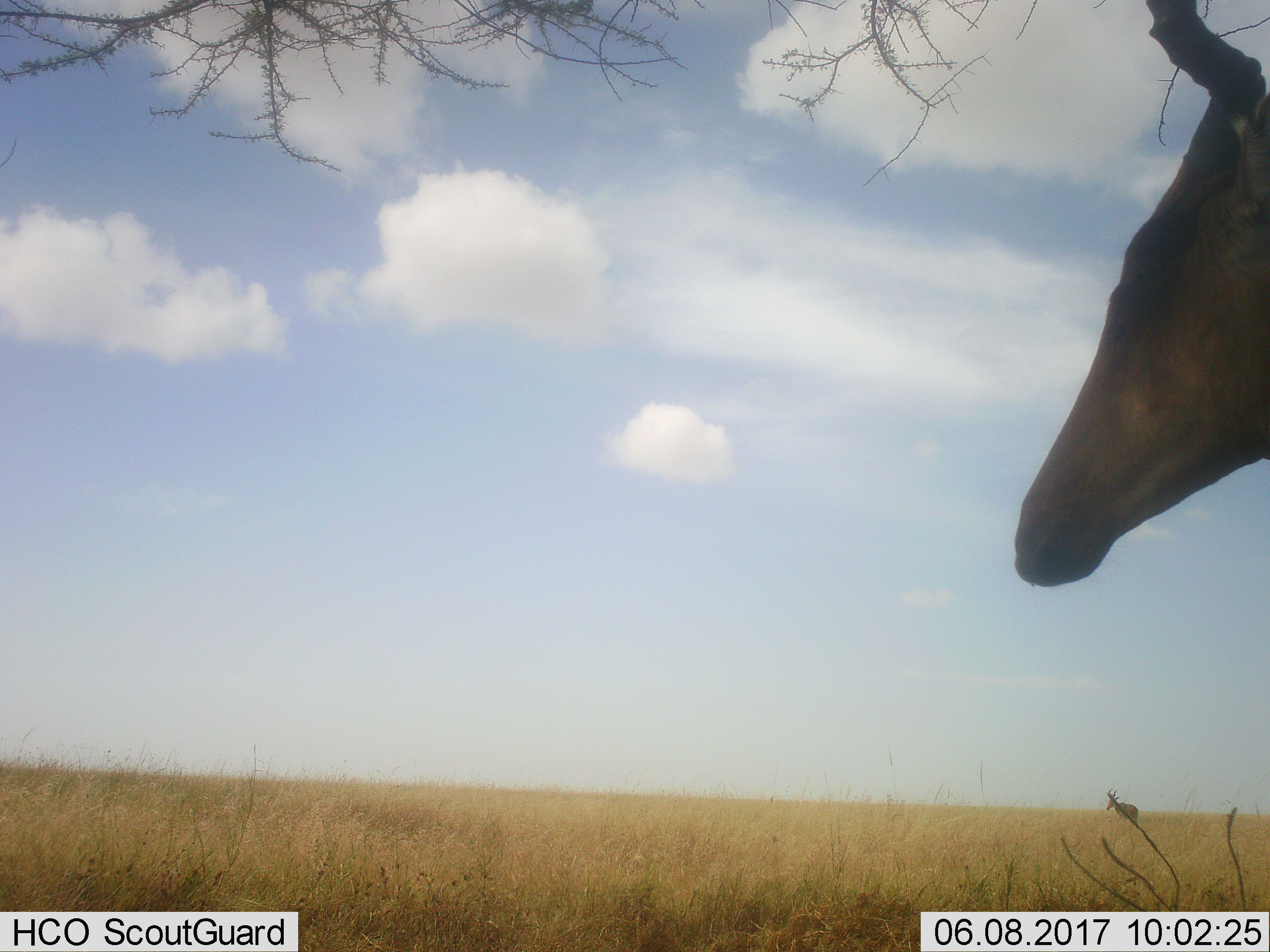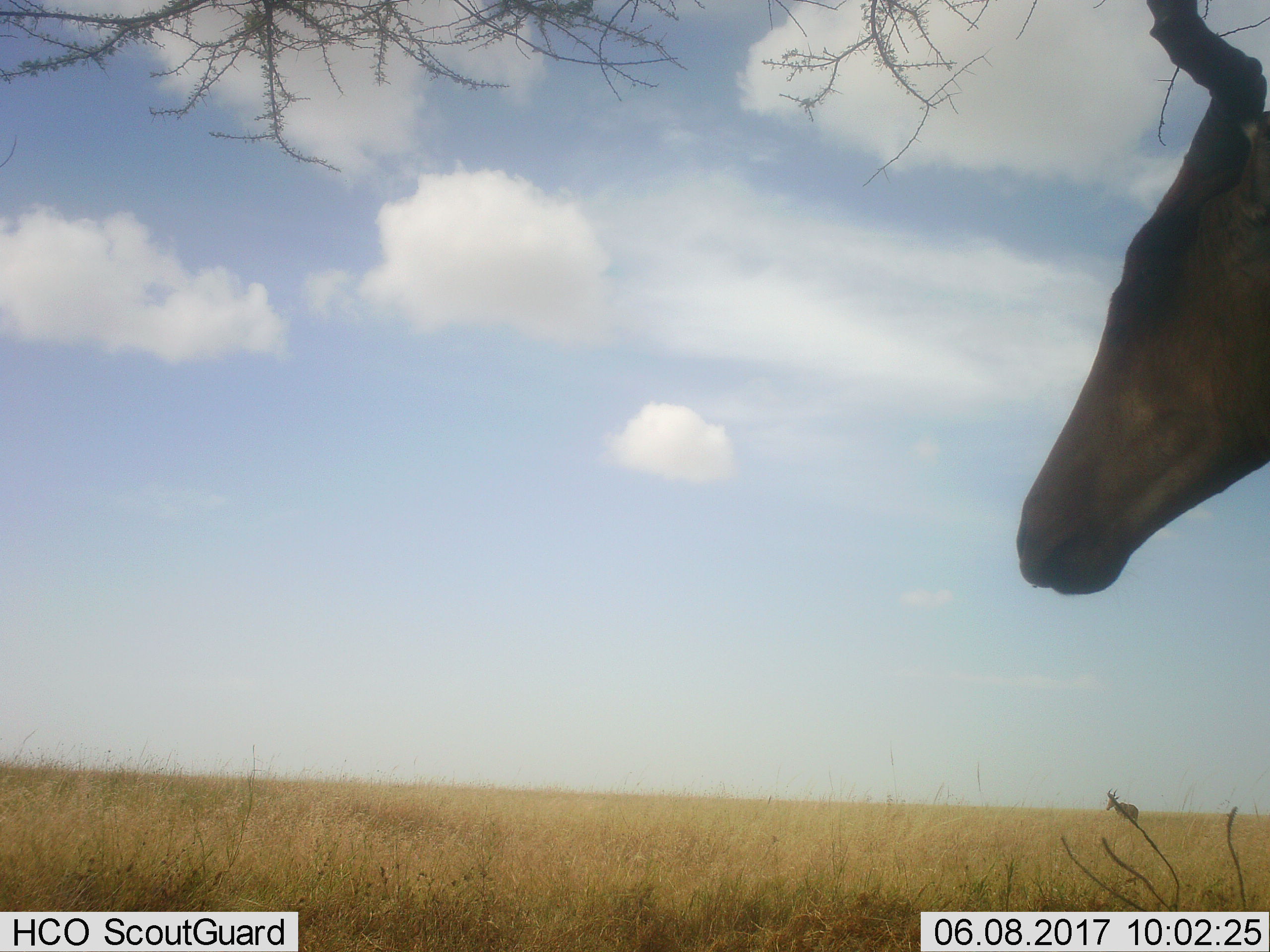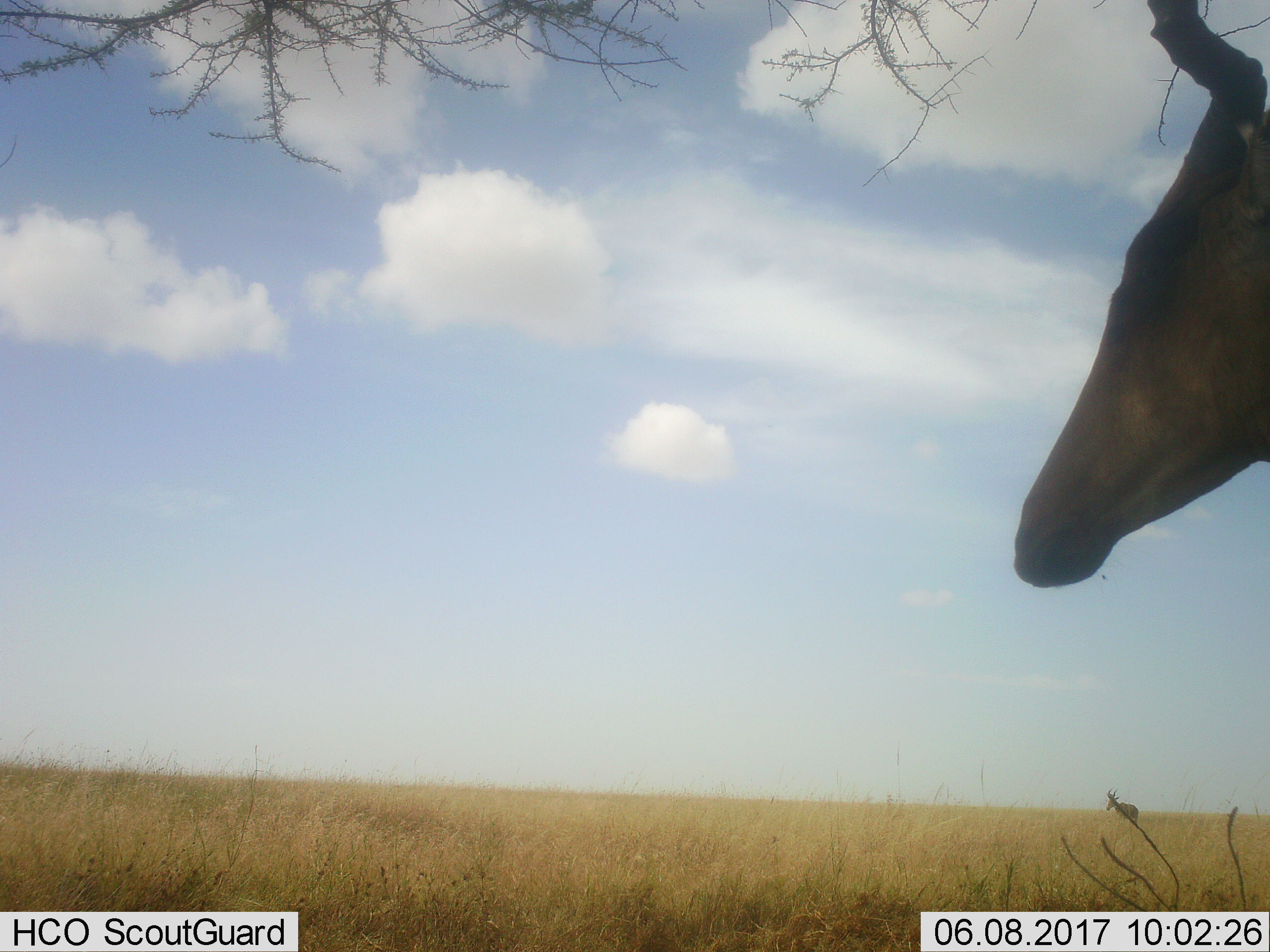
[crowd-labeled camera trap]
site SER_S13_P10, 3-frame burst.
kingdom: Animalia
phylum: Chordata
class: Mammalia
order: Artiodactyla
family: Bovidae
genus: Alcelaphus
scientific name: Alcelaphus buselaphus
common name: hartebeest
Hartebeest (Alcelaphus buselaphus), count 2. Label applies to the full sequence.